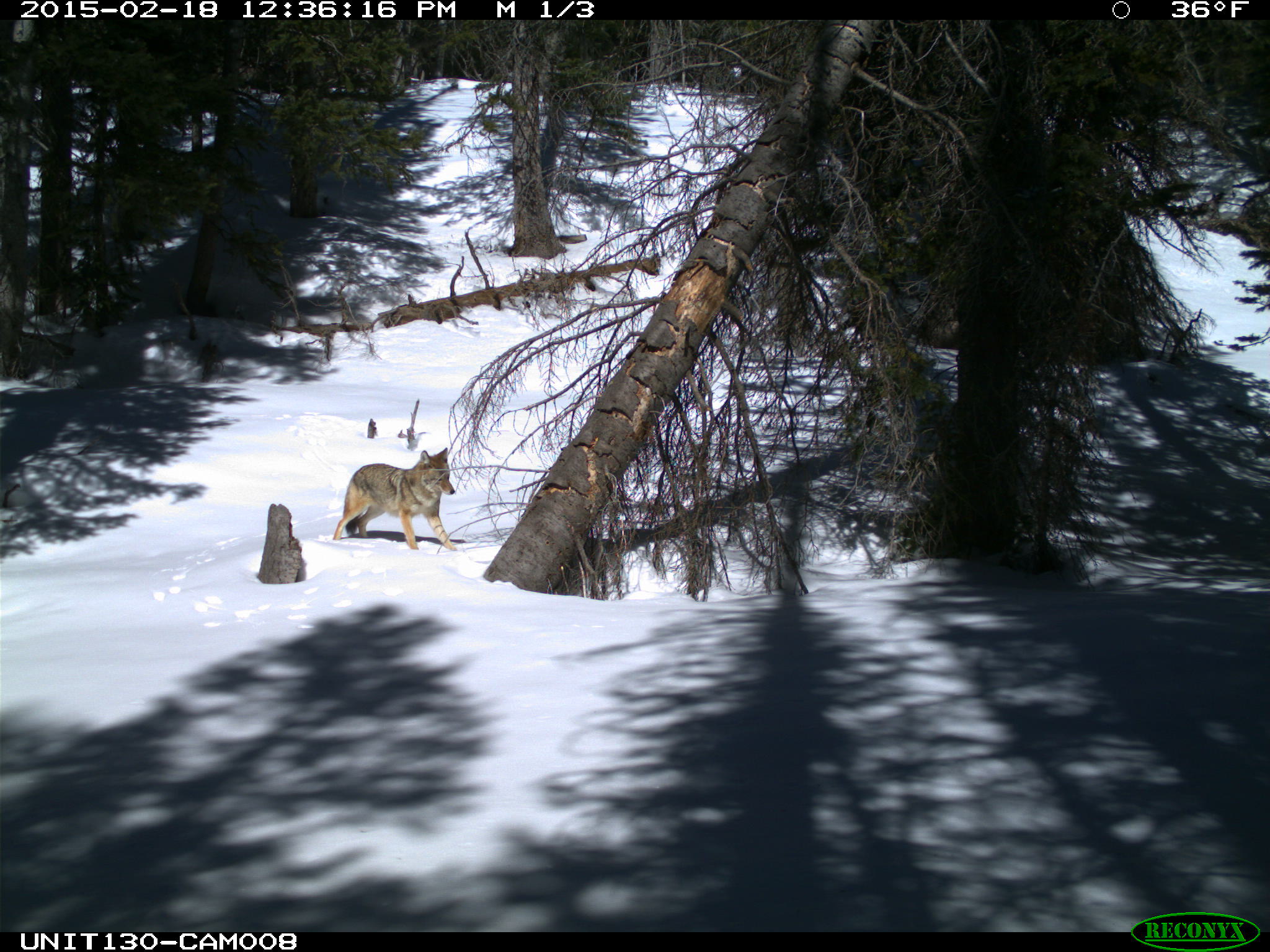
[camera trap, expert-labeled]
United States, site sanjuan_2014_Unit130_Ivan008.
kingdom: Animalia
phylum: Chordata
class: Mammalia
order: Carnivora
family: Canidae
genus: Canis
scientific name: Canis latrans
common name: coyote